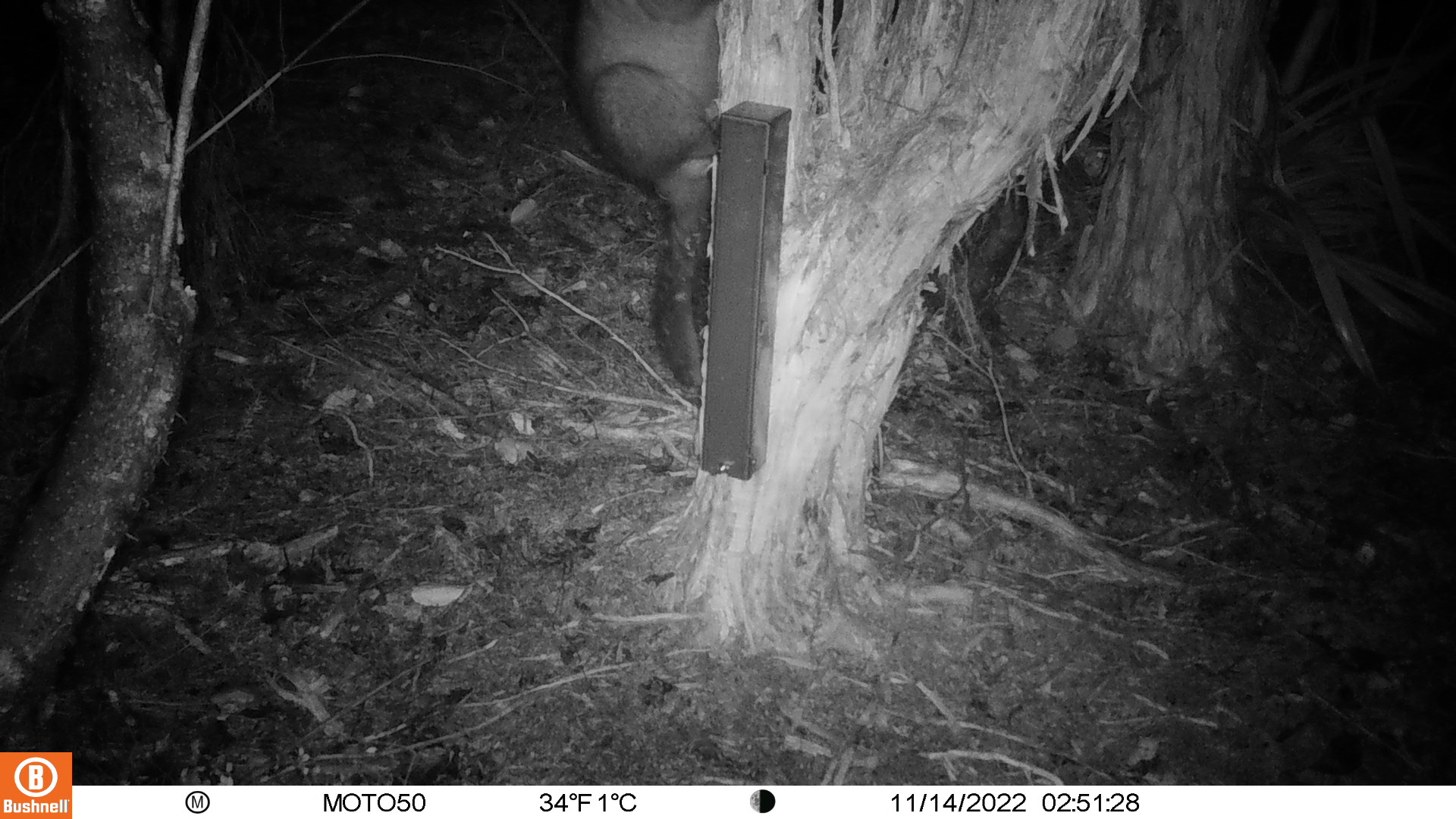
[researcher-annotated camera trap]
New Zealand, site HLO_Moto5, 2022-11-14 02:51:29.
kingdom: Animalia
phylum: Chordata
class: Mammalia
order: Diprotodontia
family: Phalangeridae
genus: Trichosurus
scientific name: Trichosurus vulpecula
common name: common brushtail possum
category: possum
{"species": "possum (common brushtail possum) (Trichosurus vulpecula)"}